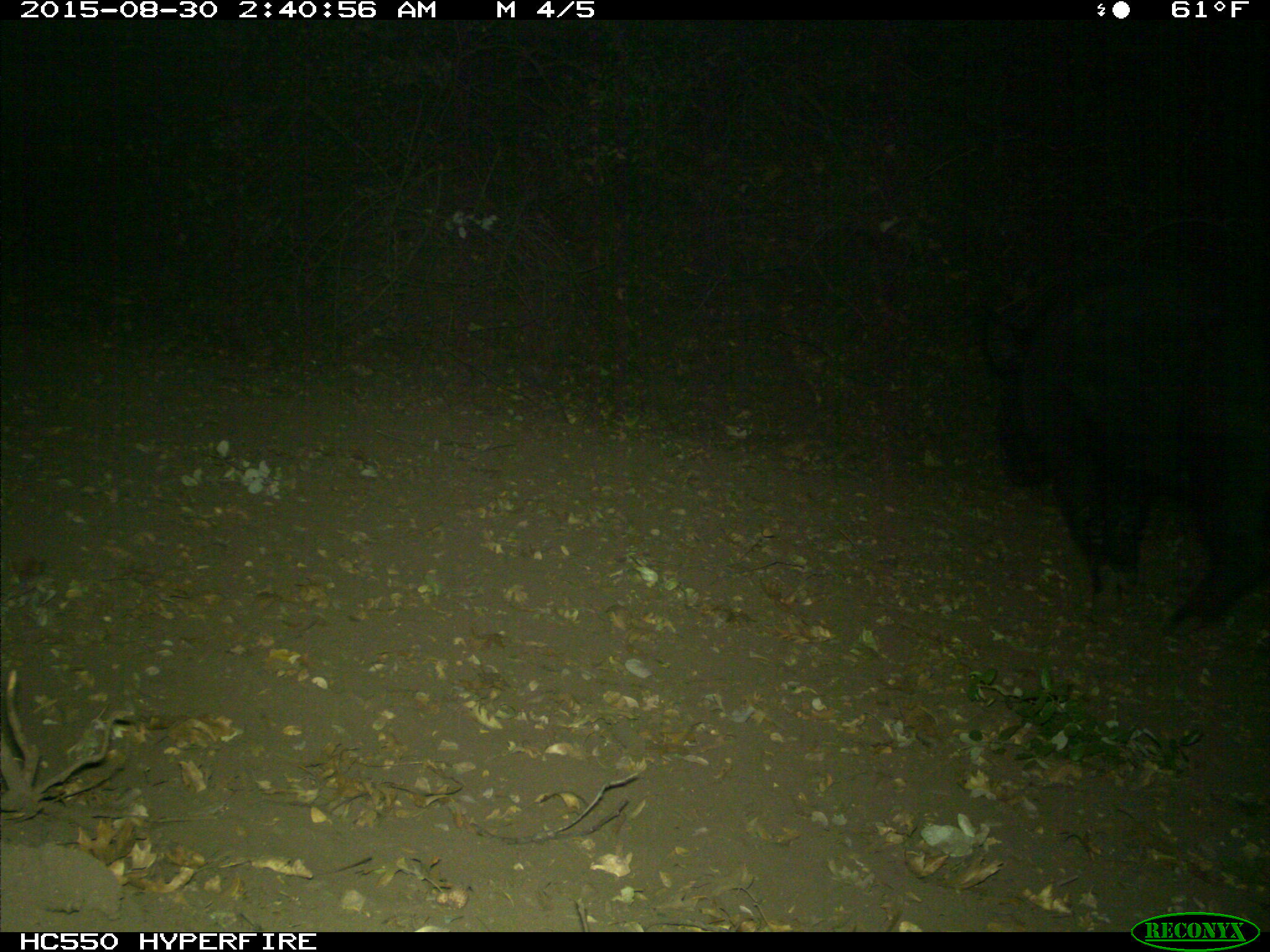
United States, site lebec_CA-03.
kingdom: Animalia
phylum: Chordata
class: Mammalia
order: Artiodactyla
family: Suidae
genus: Sus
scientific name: Sus scrofa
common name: wild boar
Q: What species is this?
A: Sus scrofa (wild boar).